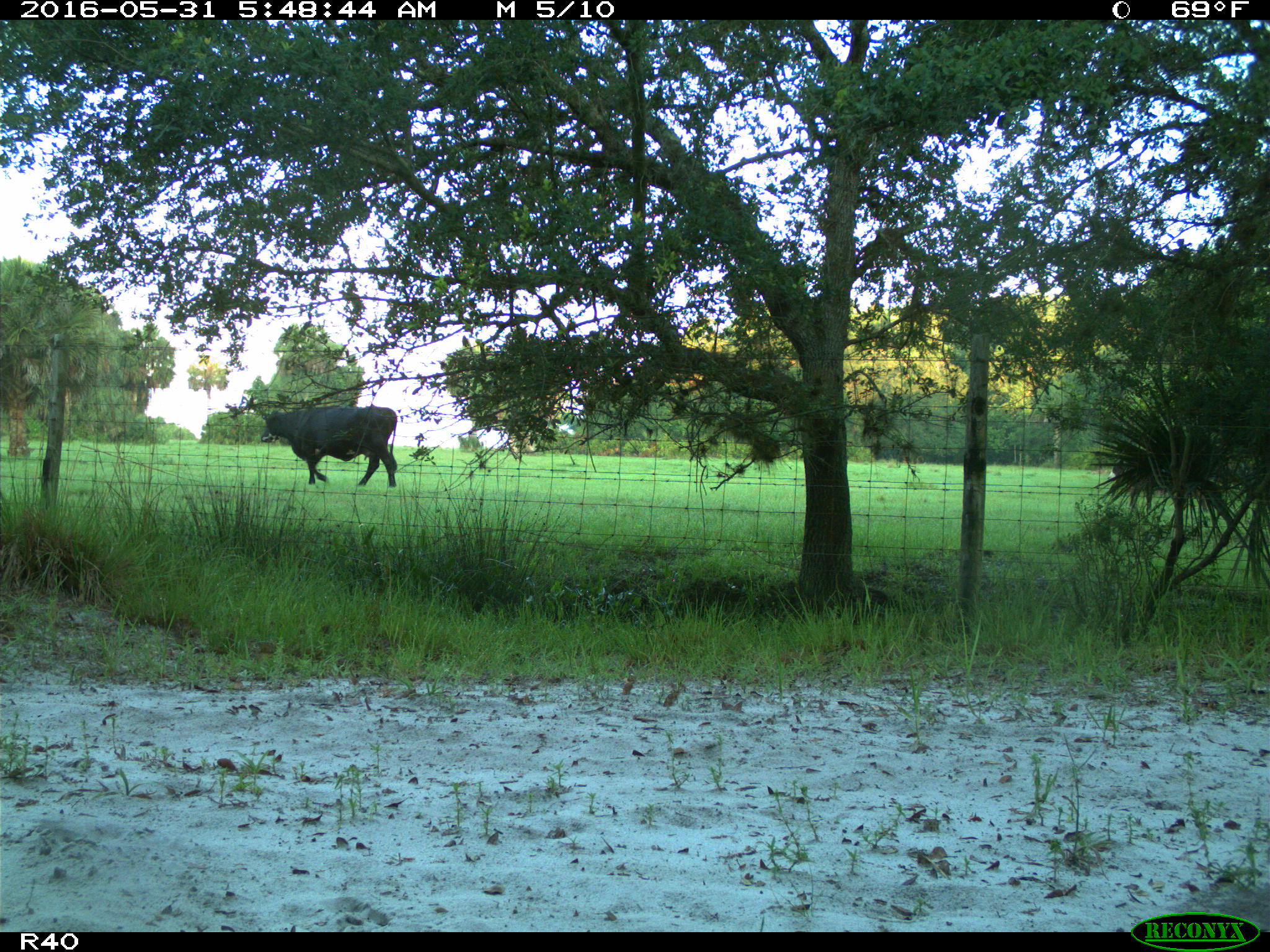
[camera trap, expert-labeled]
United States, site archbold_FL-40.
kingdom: Animalia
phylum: Chordata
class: Mammalia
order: Artiodactyla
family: Bovidae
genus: Bos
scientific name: Bos taurus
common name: domestic cow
Bos taurus (domestic cow).